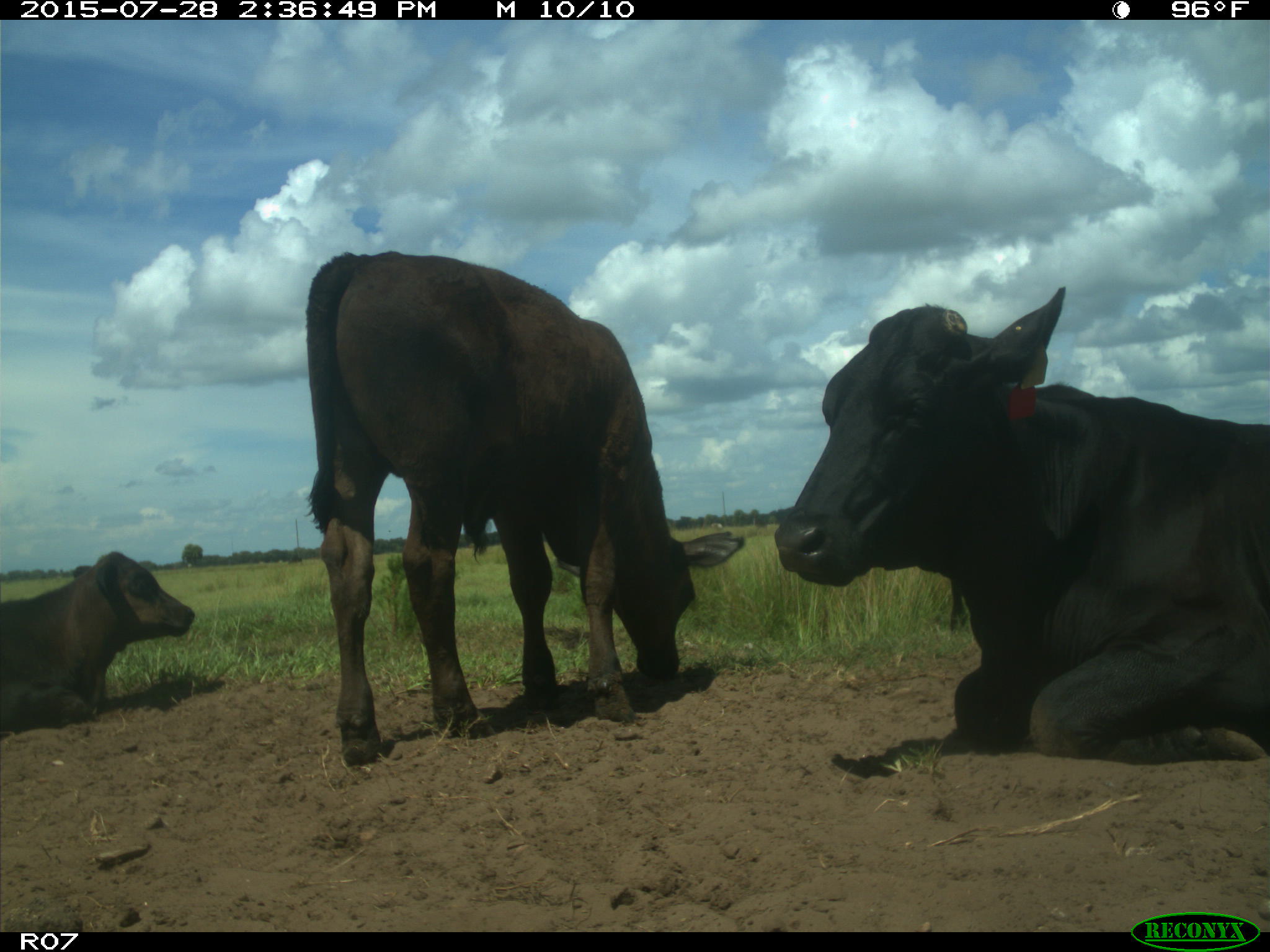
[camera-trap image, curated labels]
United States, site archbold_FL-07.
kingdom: Animalia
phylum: Chordata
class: Mammalia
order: Artiodactyla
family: Bovidae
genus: Bos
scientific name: Bos taurus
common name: domestic cow